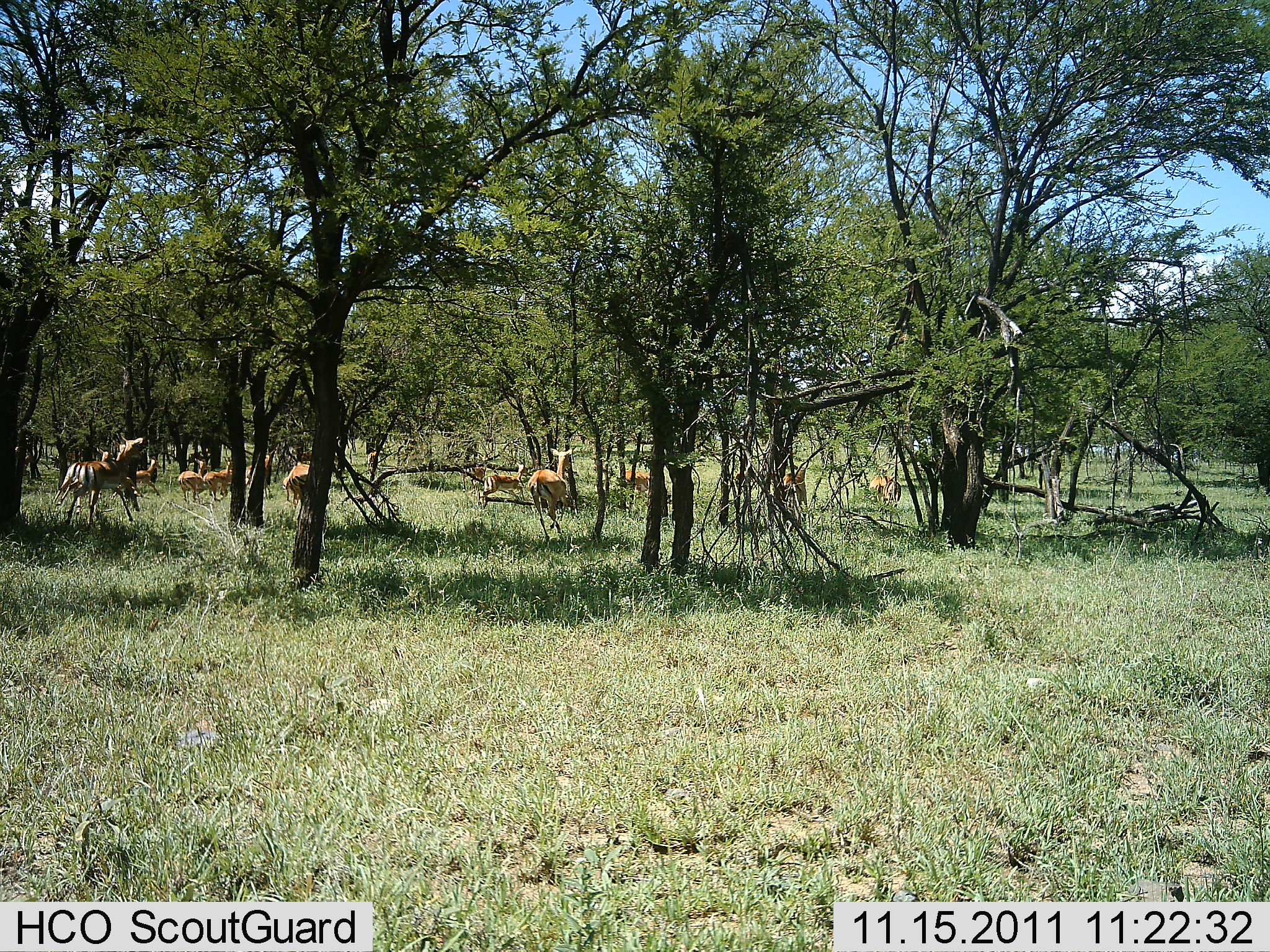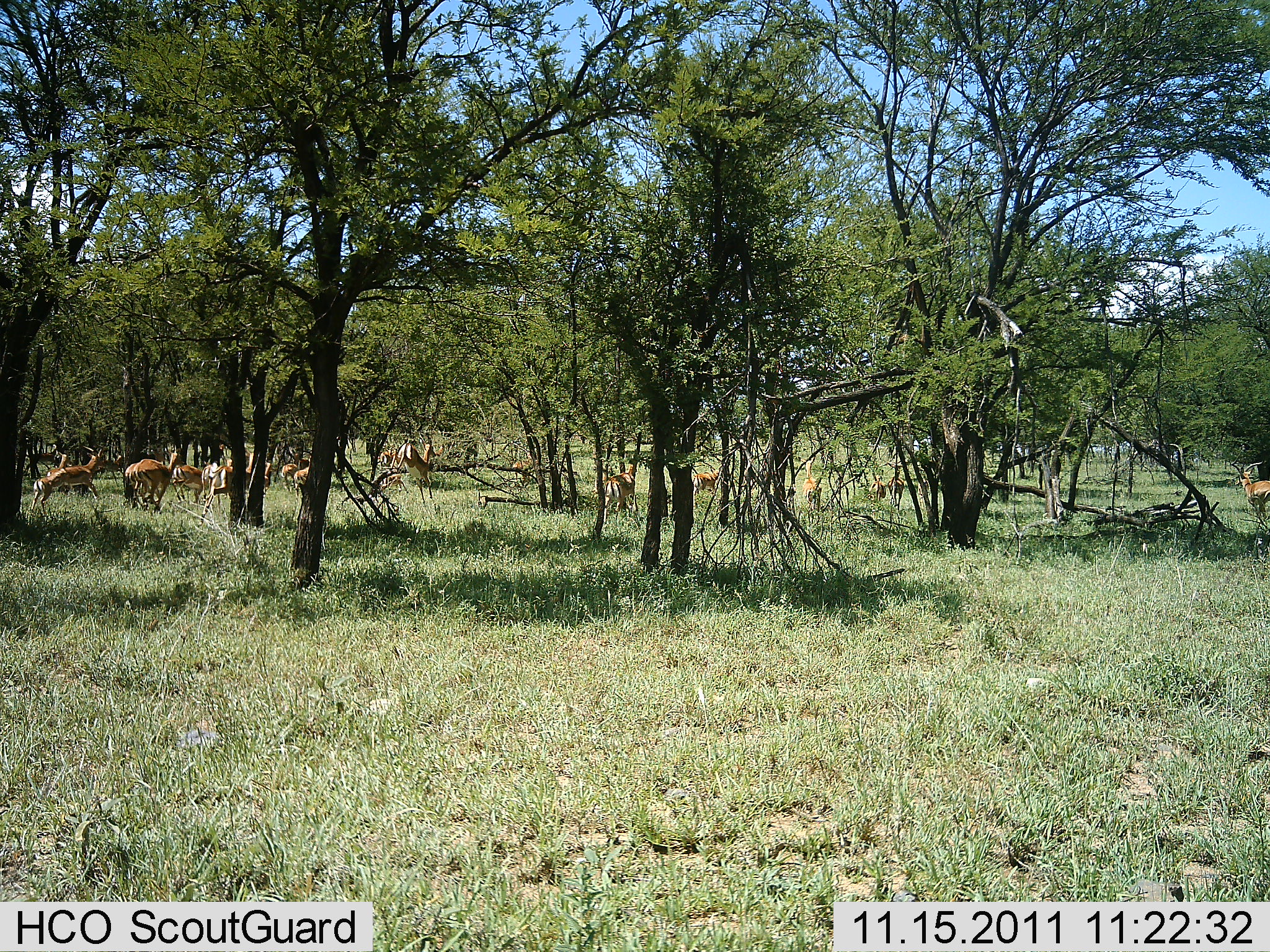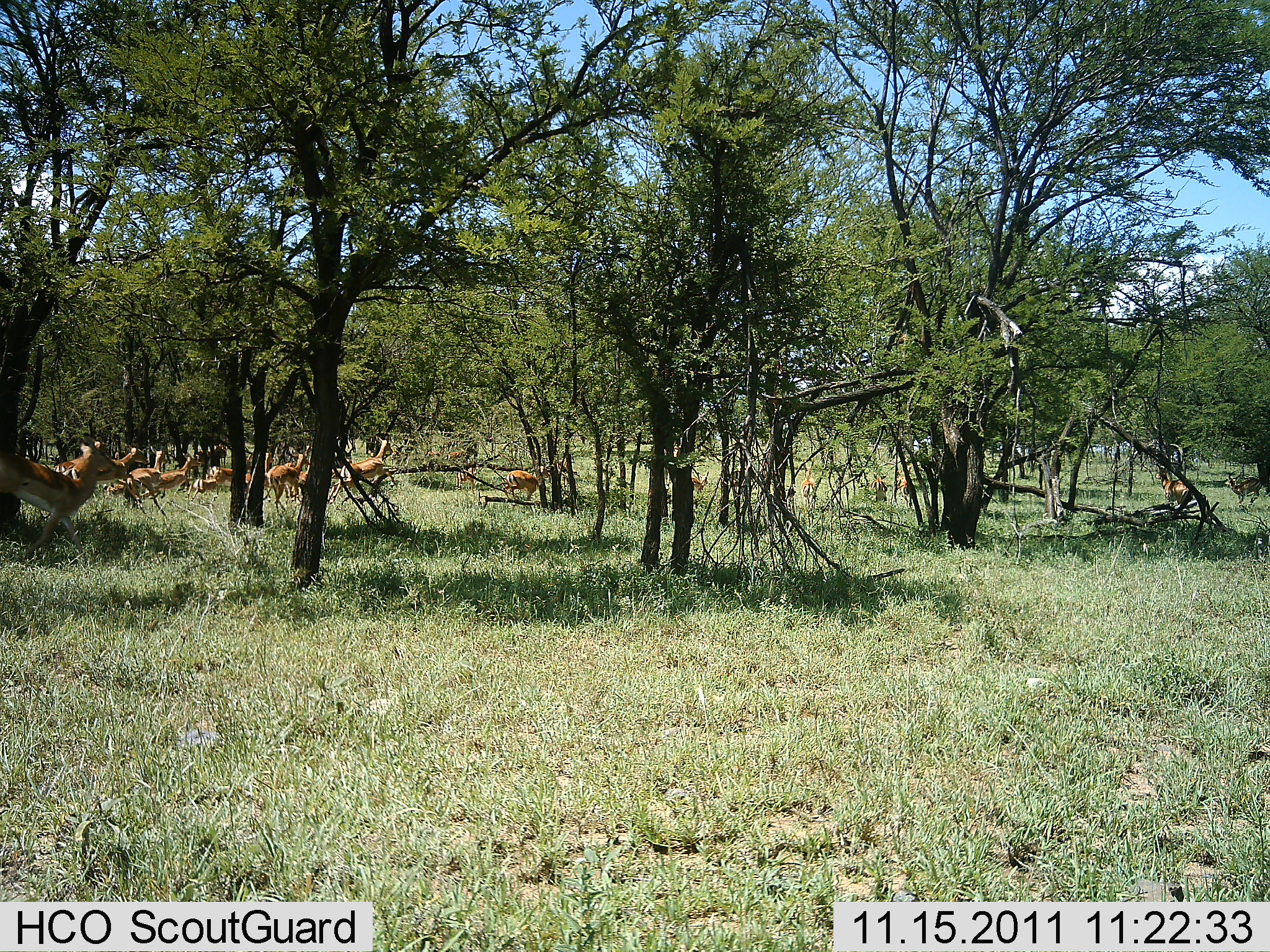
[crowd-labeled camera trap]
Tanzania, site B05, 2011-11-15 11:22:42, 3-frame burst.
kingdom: Animalia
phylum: Chordata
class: Mammalia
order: Artiodactyla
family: Bovidae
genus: Nanger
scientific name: Nanger granti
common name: grant's gazelle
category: gazellegrants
Gazellegrants (grant's gazelle) (Nanger granti), count 11-50. Behavior (volunteer vote fractions): standing 0%, resting 0%, moving 100%, interacting 0%. Young present (vote fraction): 0%. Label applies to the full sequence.